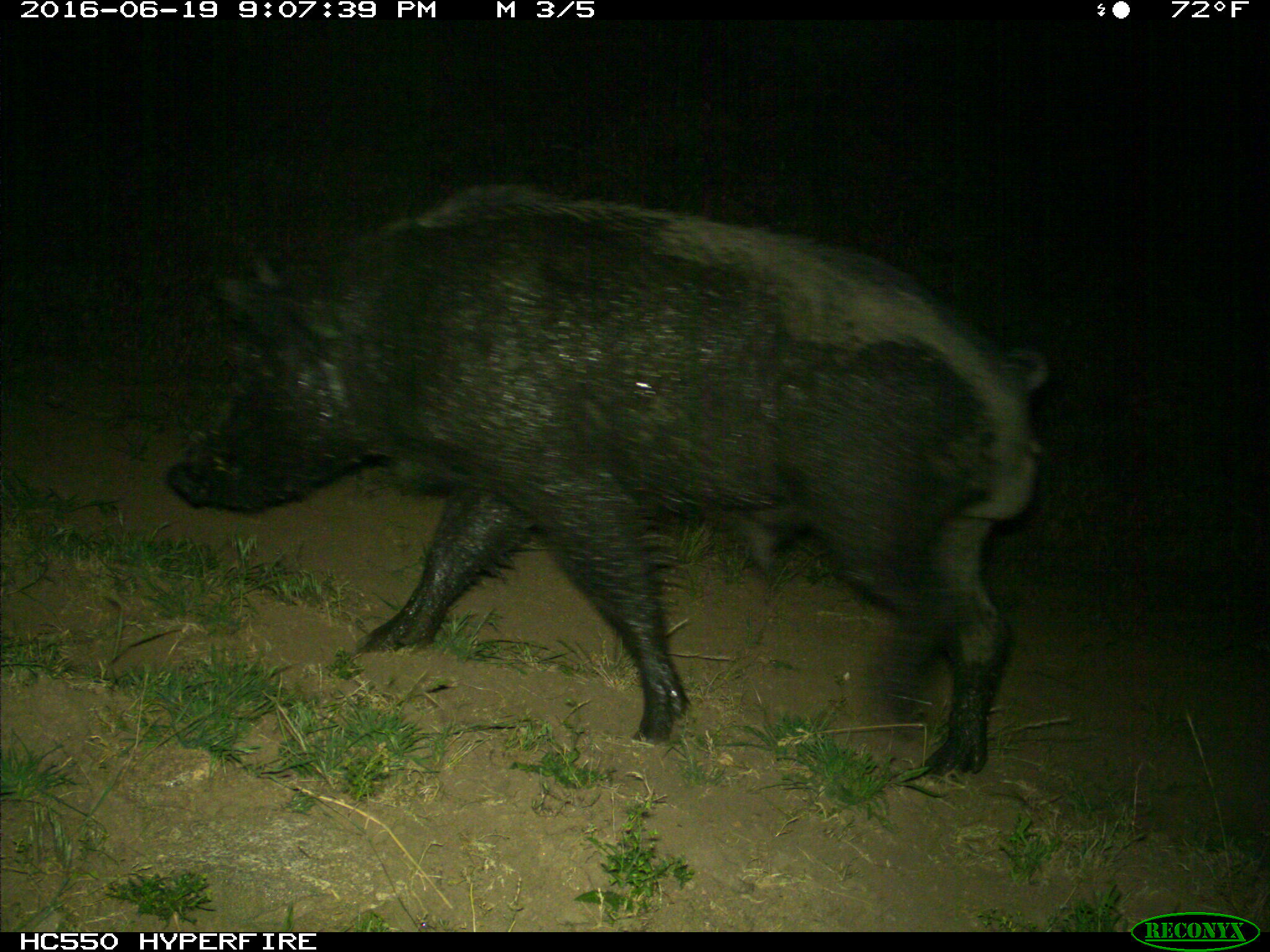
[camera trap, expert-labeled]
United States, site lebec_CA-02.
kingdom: Animalia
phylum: Chordata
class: Mammalia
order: Artiodactyla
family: Suidae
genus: Sus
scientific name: Sus scrofa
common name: wild boar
Sus scrofa (wild boar).